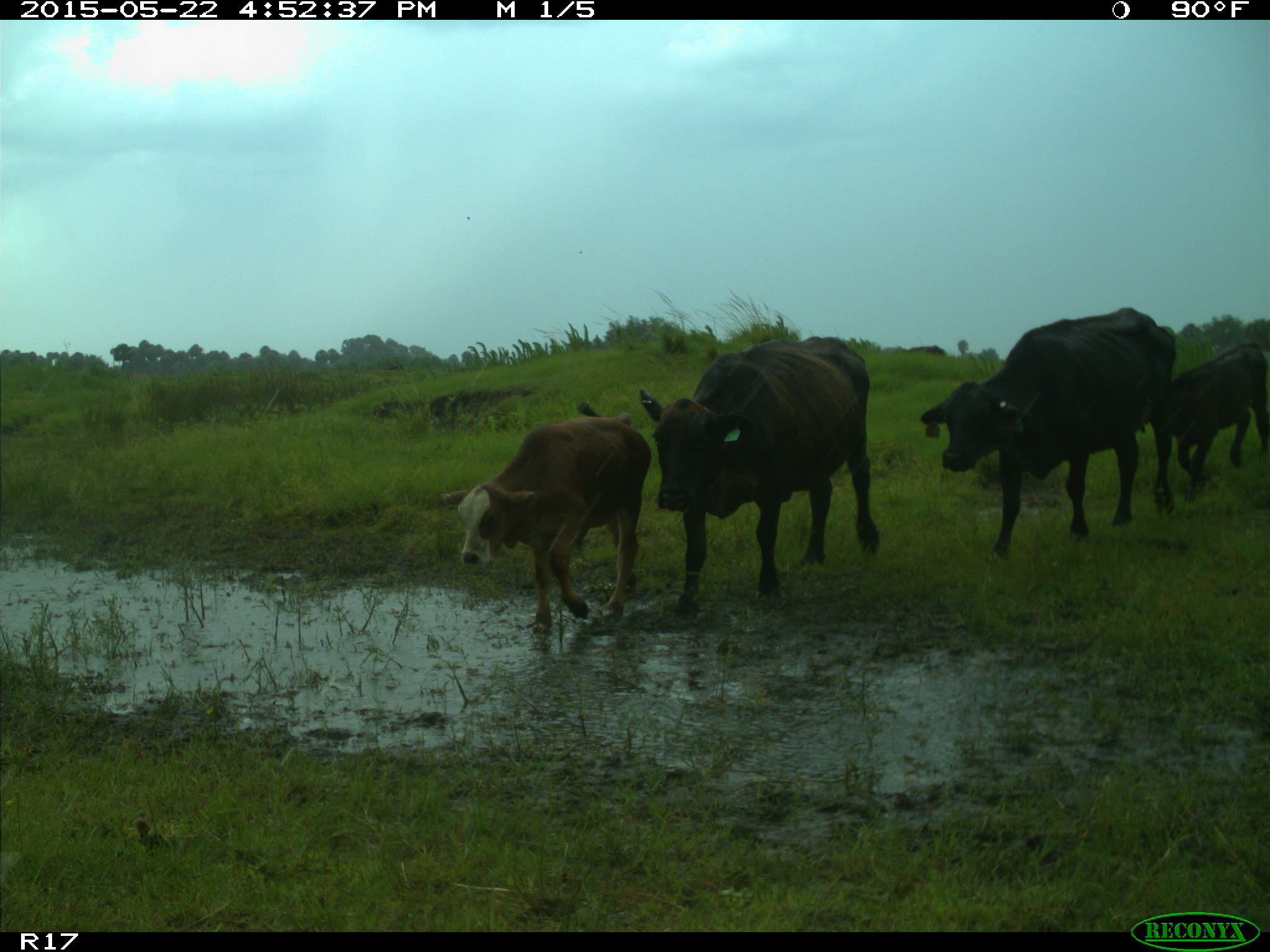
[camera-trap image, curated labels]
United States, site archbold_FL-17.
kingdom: Animalia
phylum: Chordata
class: Mammalia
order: Artiodactyla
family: Bovidae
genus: Bos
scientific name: Bos taurus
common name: domestic cow